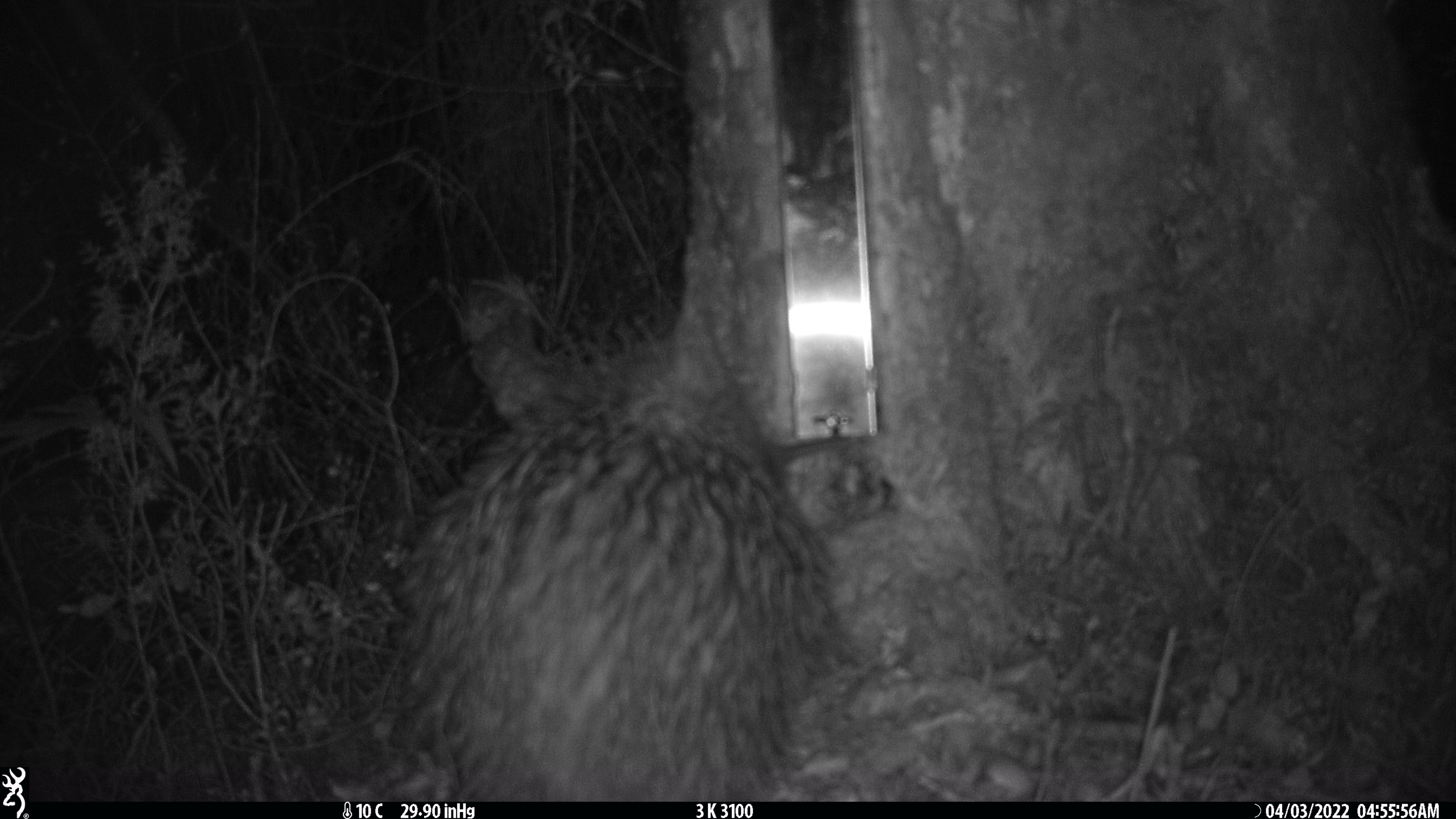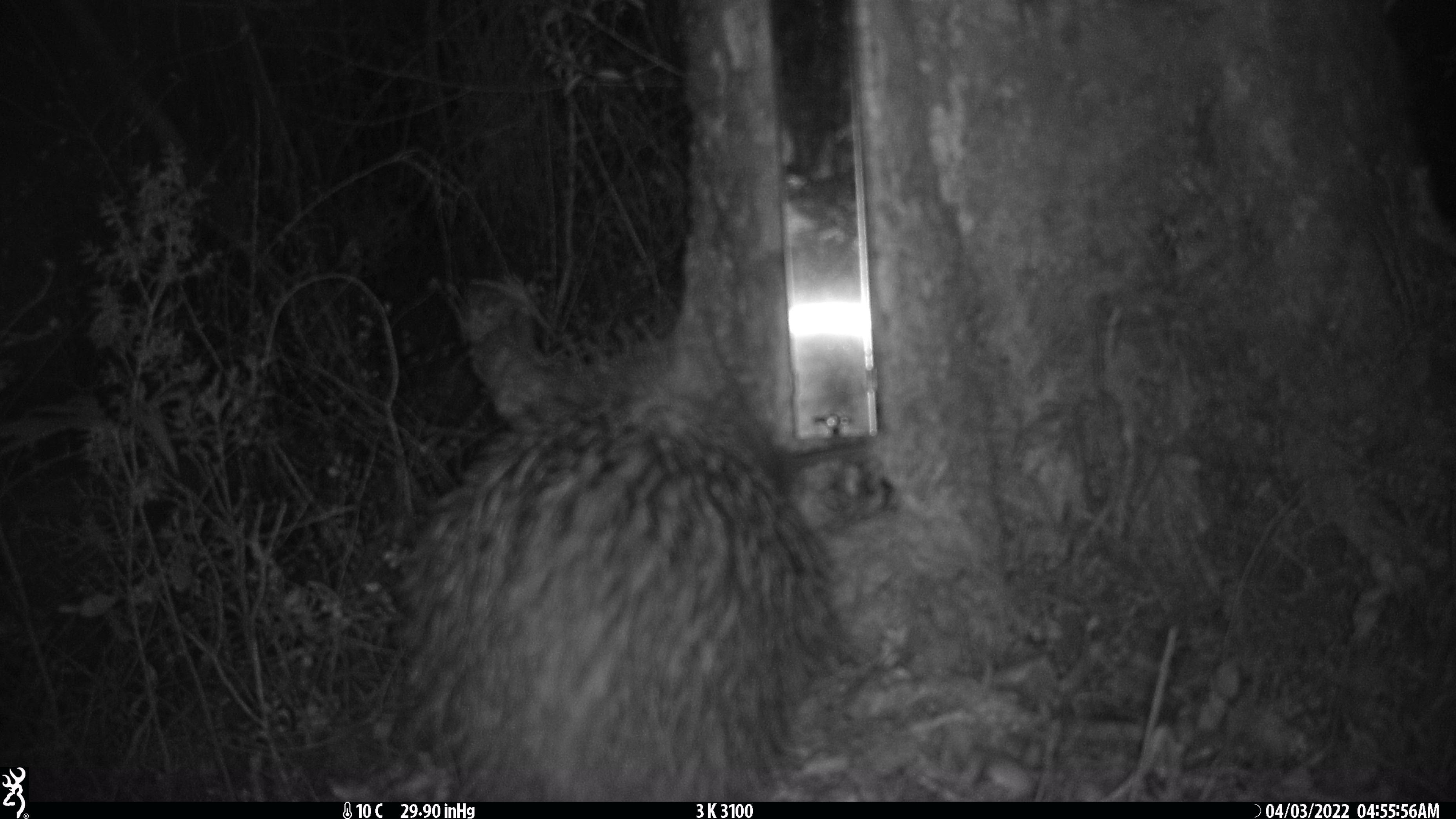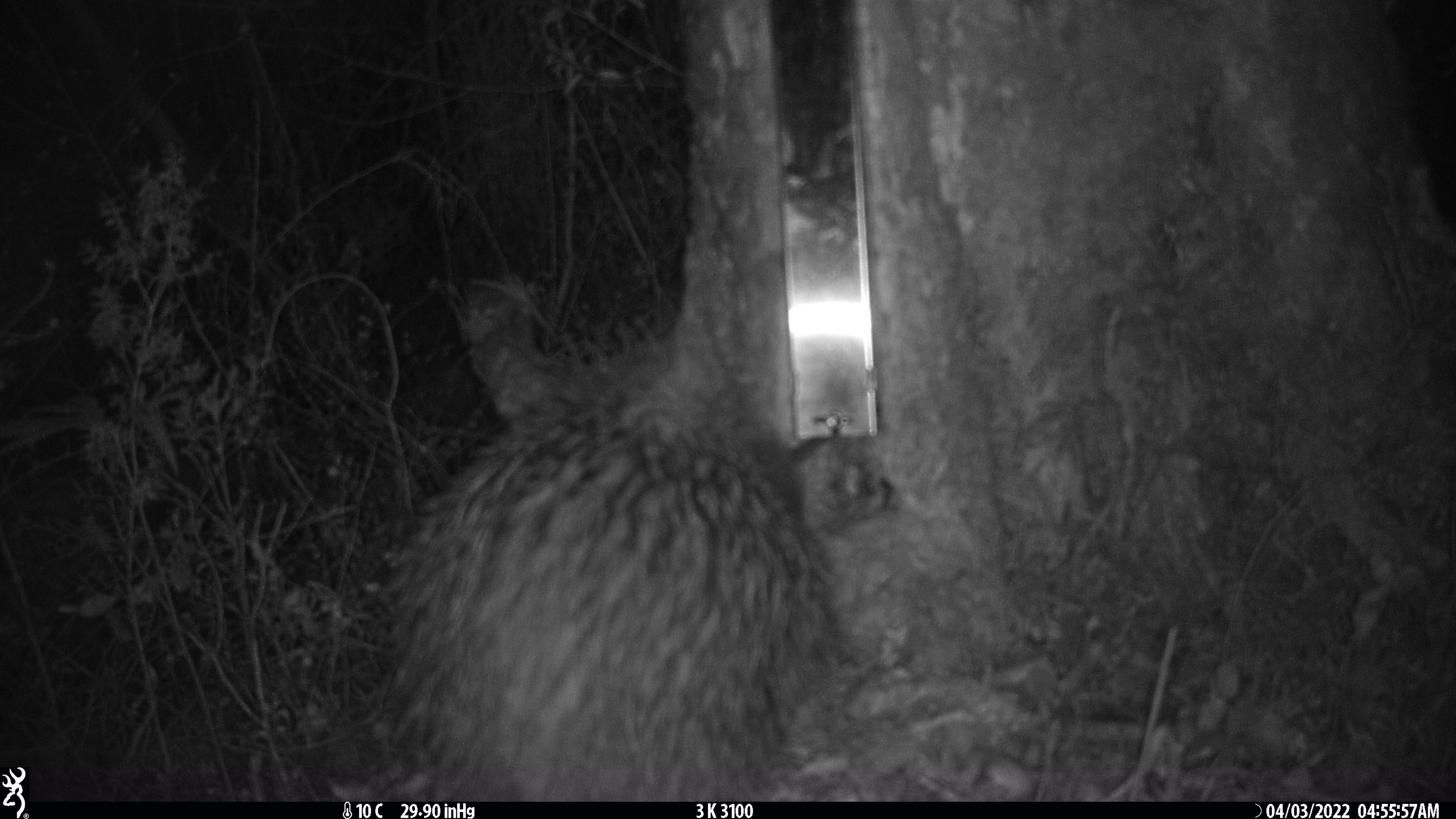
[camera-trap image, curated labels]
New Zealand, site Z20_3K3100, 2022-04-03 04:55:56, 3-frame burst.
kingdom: Animalia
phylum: Chordata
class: Aves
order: Apterygiformes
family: Apterygidae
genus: Apteryx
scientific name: Apteryx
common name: kiwi